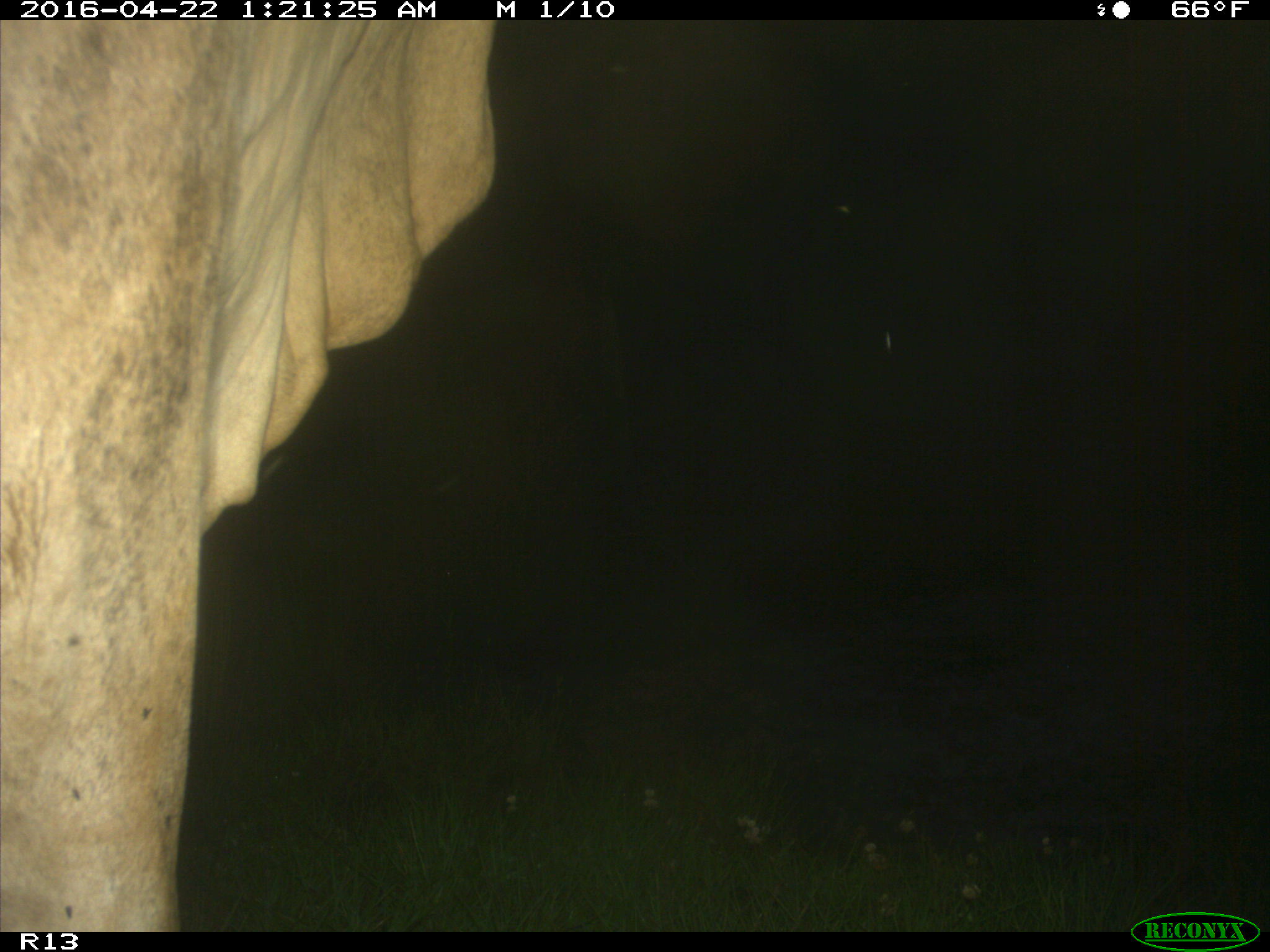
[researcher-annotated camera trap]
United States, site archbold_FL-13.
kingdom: Animalia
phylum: Chordata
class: Mammalia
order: Artiodactyla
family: Bovidae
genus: Bos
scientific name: Bos taurus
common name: domestic cow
Bos taurus (domestic cow).